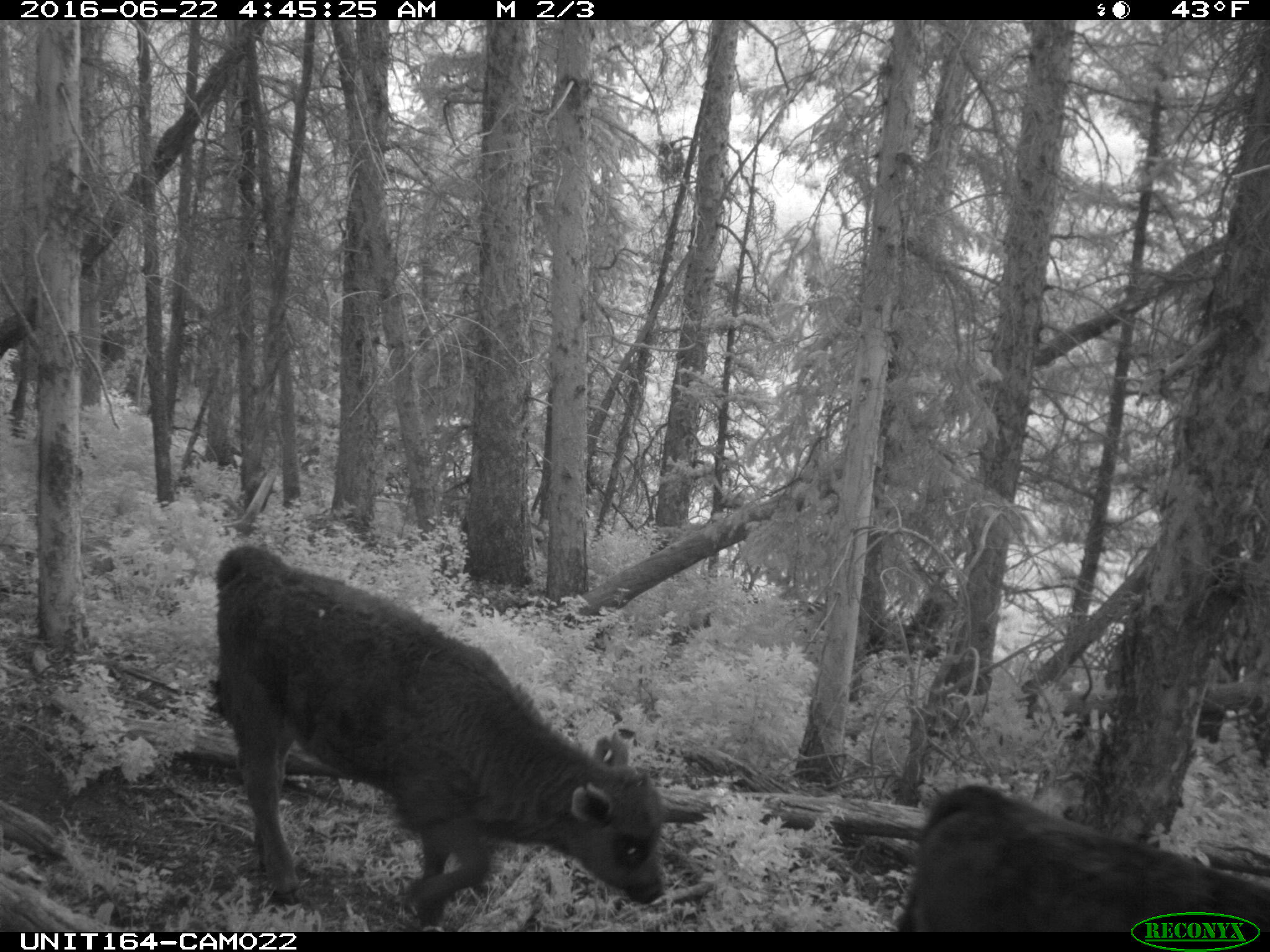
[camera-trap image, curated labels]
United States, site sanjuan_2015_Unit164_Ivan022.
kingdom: Animalia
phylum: Chordata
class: Mammalia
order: Artiodactyla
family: Bovidae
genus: Bos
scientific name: Bos taurus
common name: domestic cow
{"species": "Bos taurus (domestic cow)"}